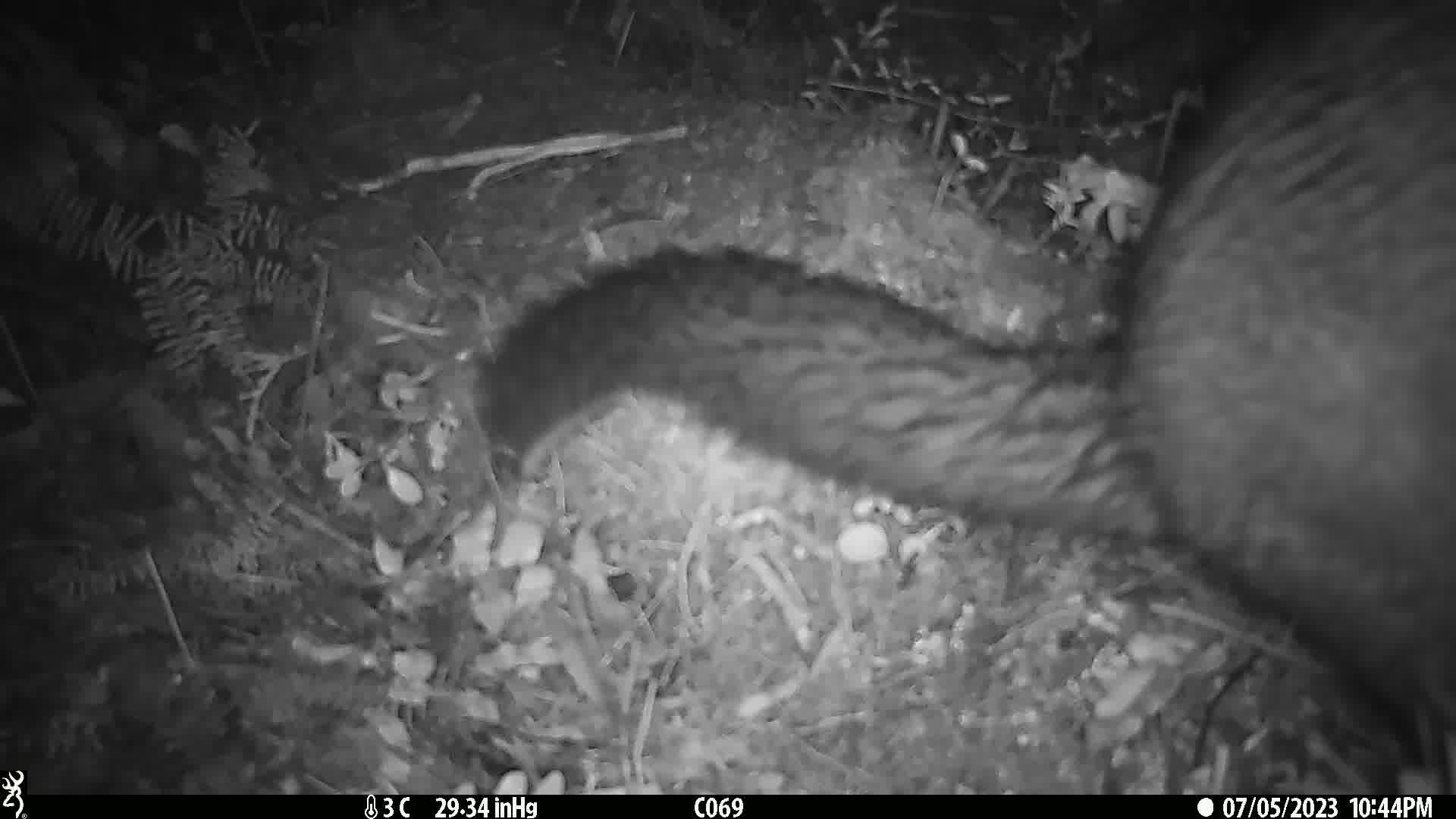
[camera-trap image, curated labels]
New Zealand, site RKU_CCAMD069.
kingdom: Animalia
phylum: Chordata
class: Mammalia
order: Diprotodontia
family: Phalangeridae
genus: Trichosurus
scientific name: Trichosurus vulpecula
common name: common brushtail possum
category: possum